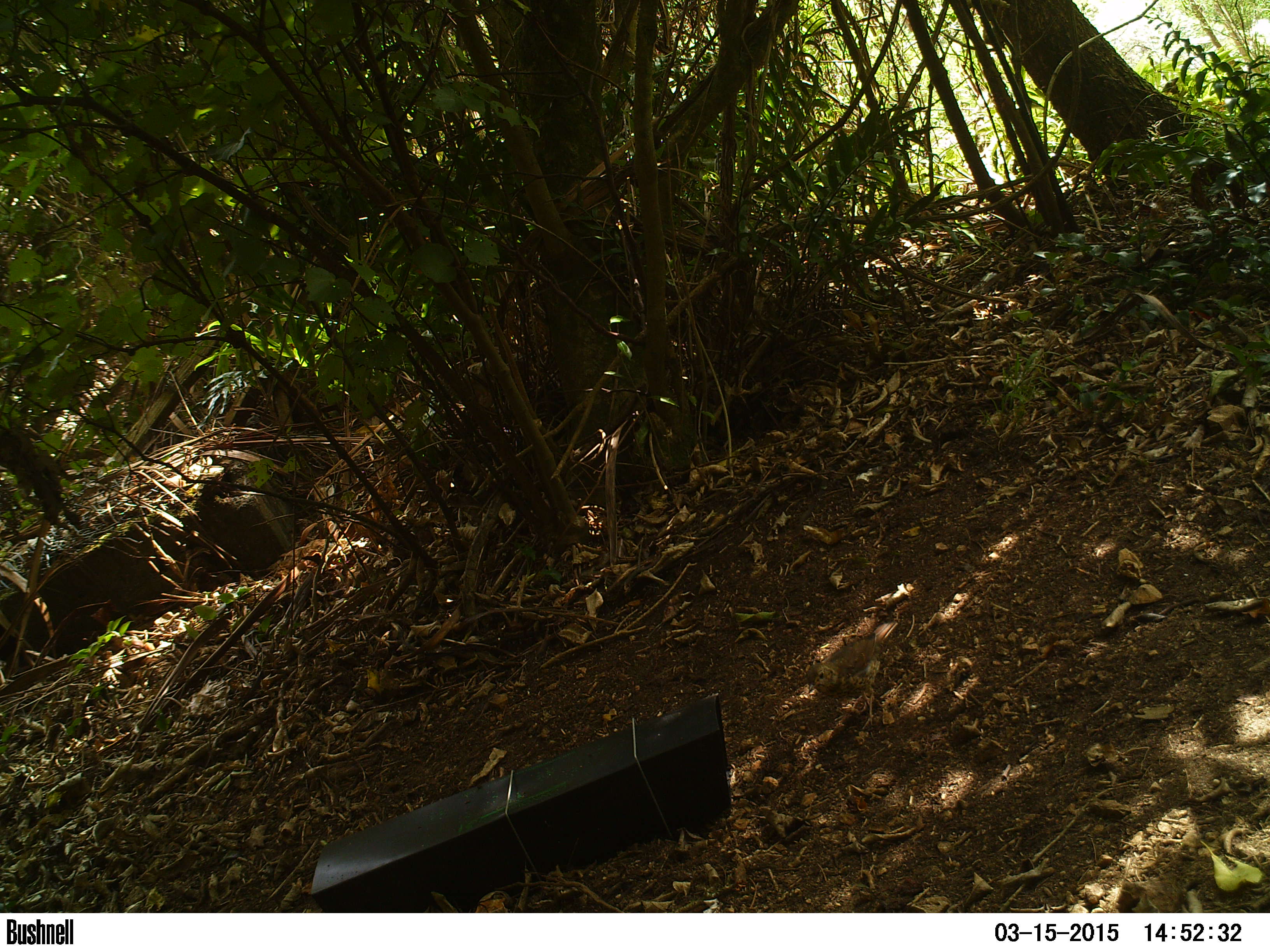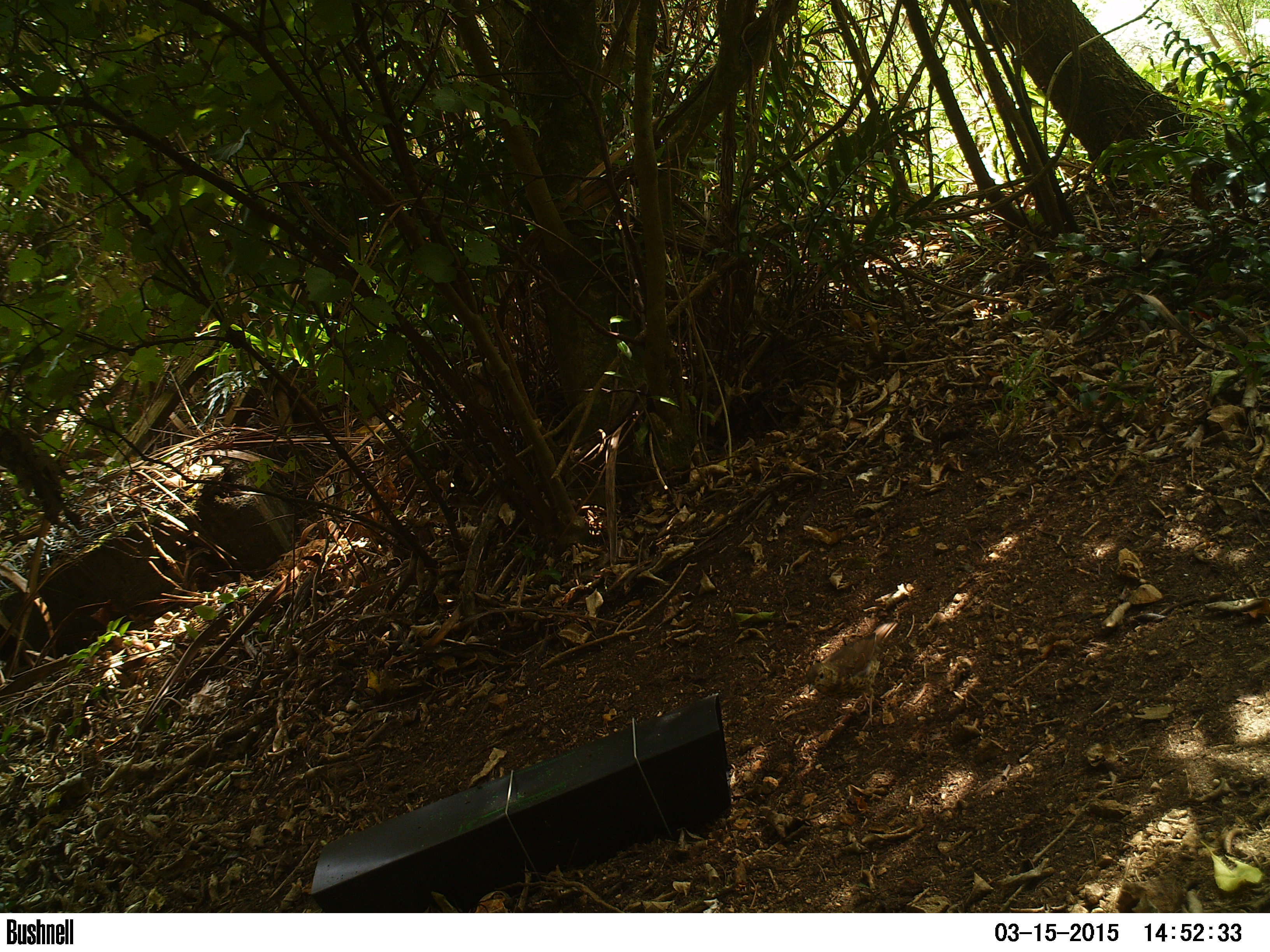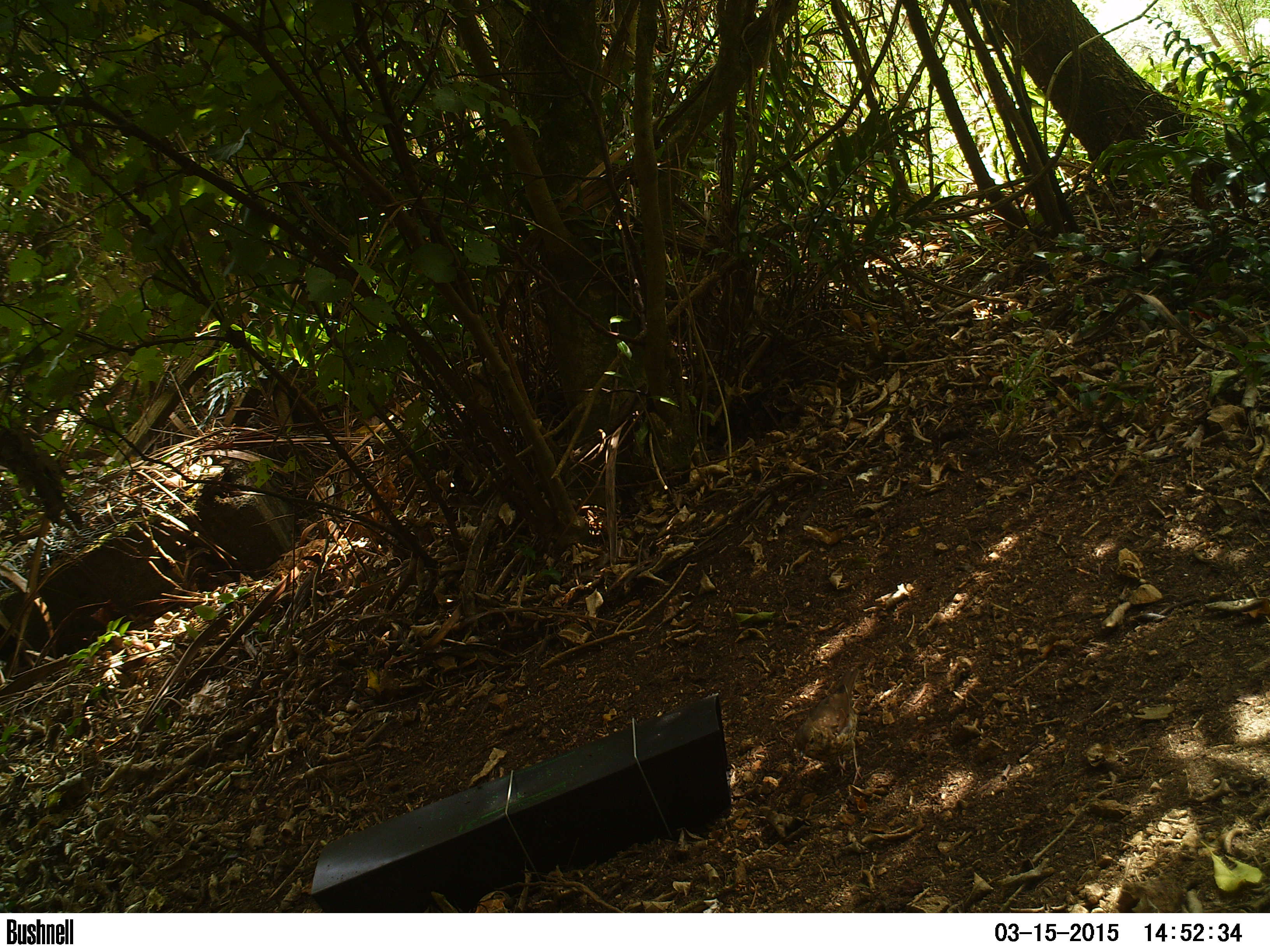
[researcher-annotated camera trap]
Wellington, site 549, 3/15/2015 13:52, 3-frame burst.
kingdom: Animalia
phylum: Chordata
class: Aves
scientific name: Aves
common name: bird